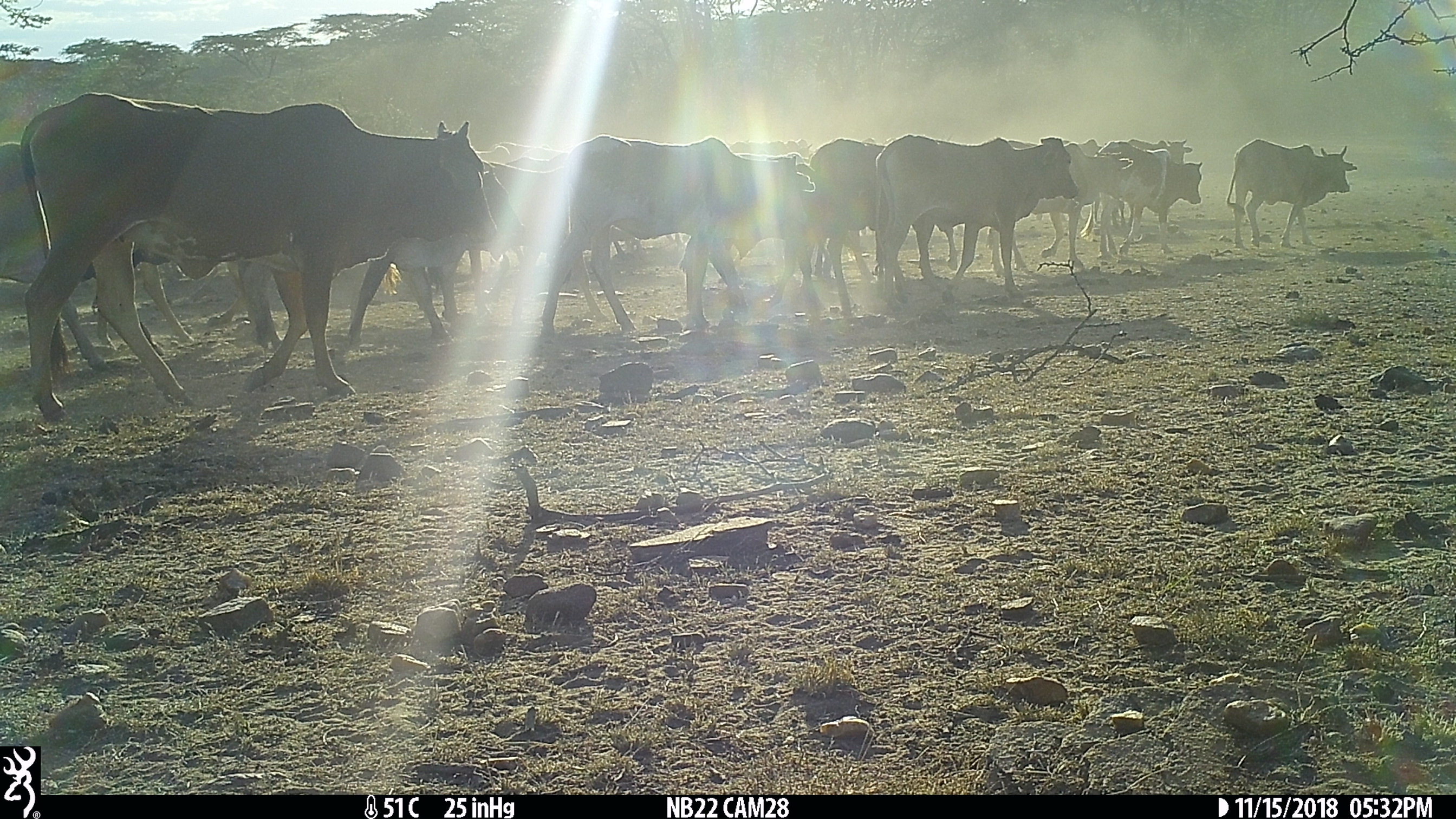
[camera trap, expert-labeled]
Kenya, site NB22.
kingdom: Animalia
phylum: Chordata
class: Mammalia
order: Artiodactyla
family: Bovidae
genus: Bos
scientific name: Bos taurus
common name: cattle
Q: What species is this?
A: Cattle (Bos taurus).